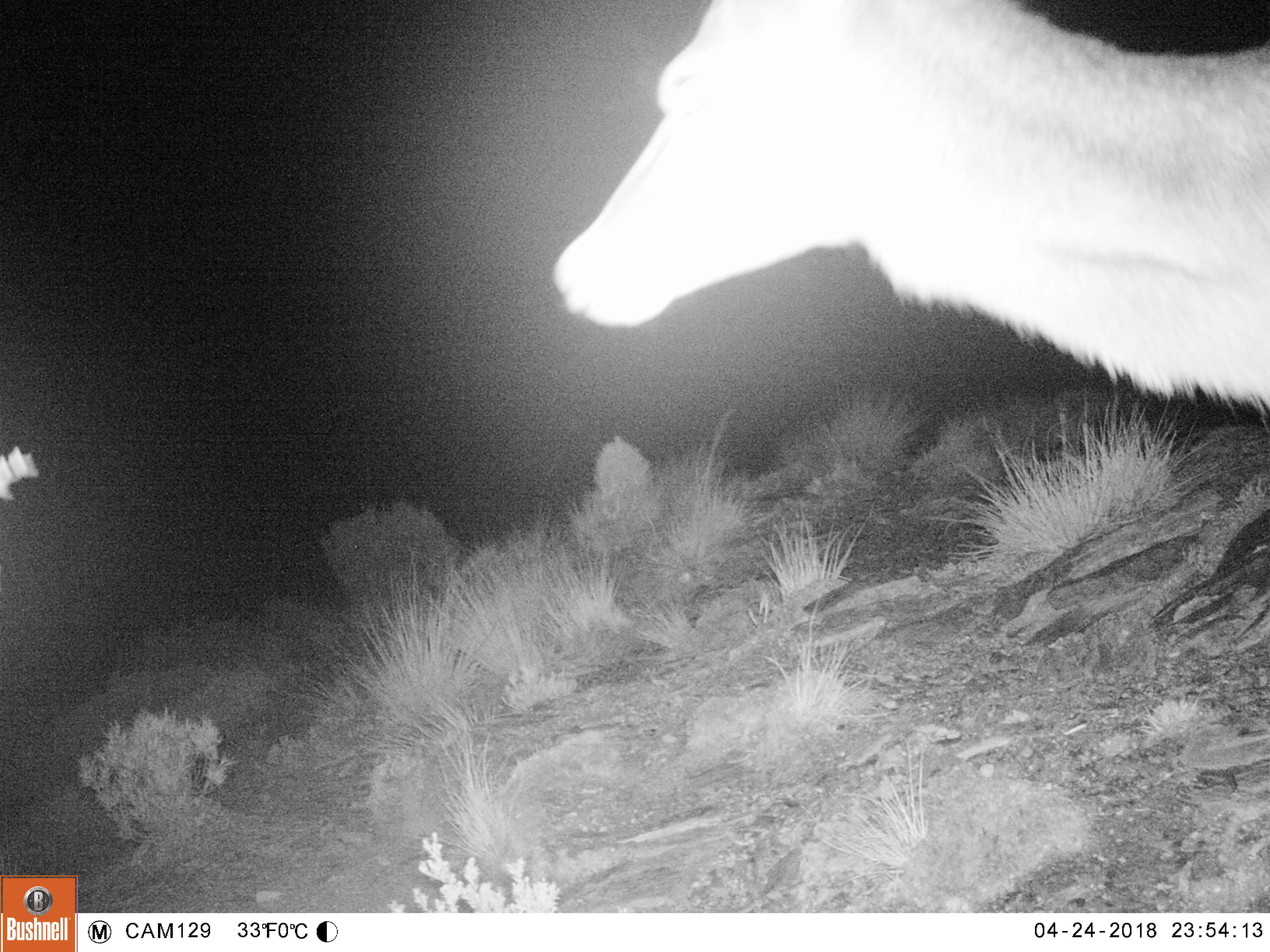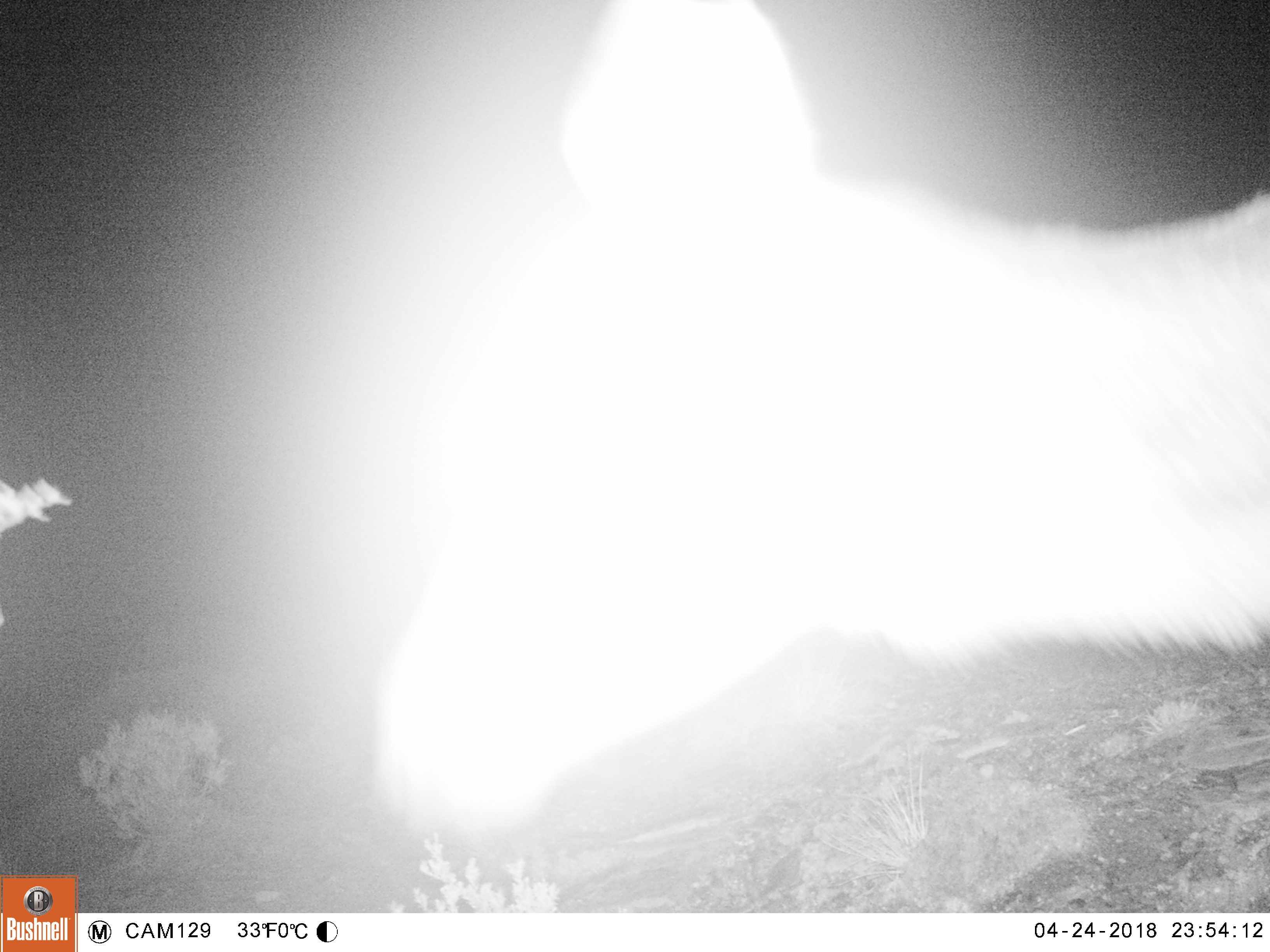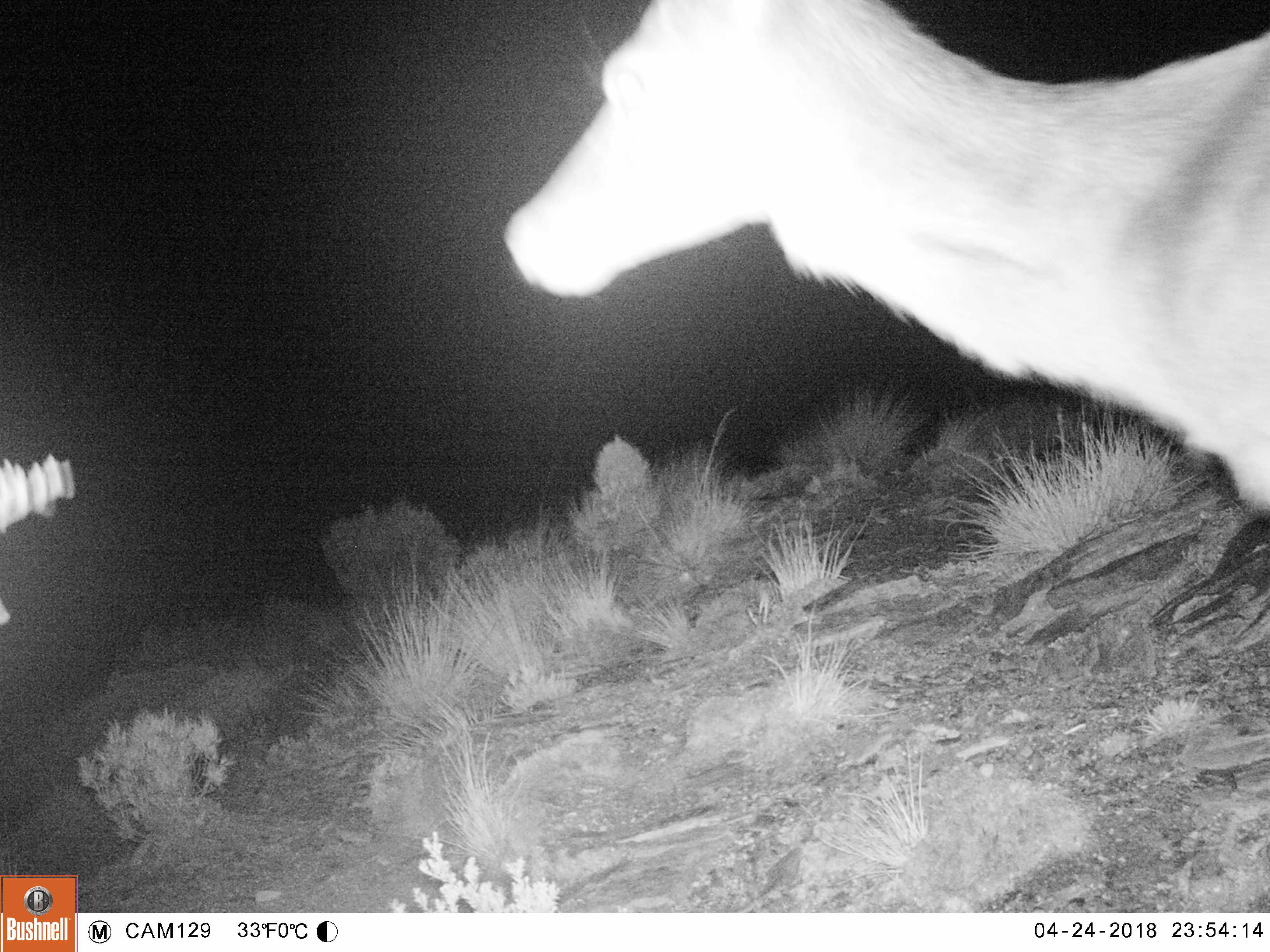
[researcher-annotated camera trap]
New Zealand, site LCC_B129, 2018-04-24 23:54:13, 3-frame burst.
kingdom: Animalia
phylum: Chordata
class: Mammalia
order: Artiodactyla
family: Cervidae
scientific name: Cervidae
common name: deer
Deer (Cervidae).